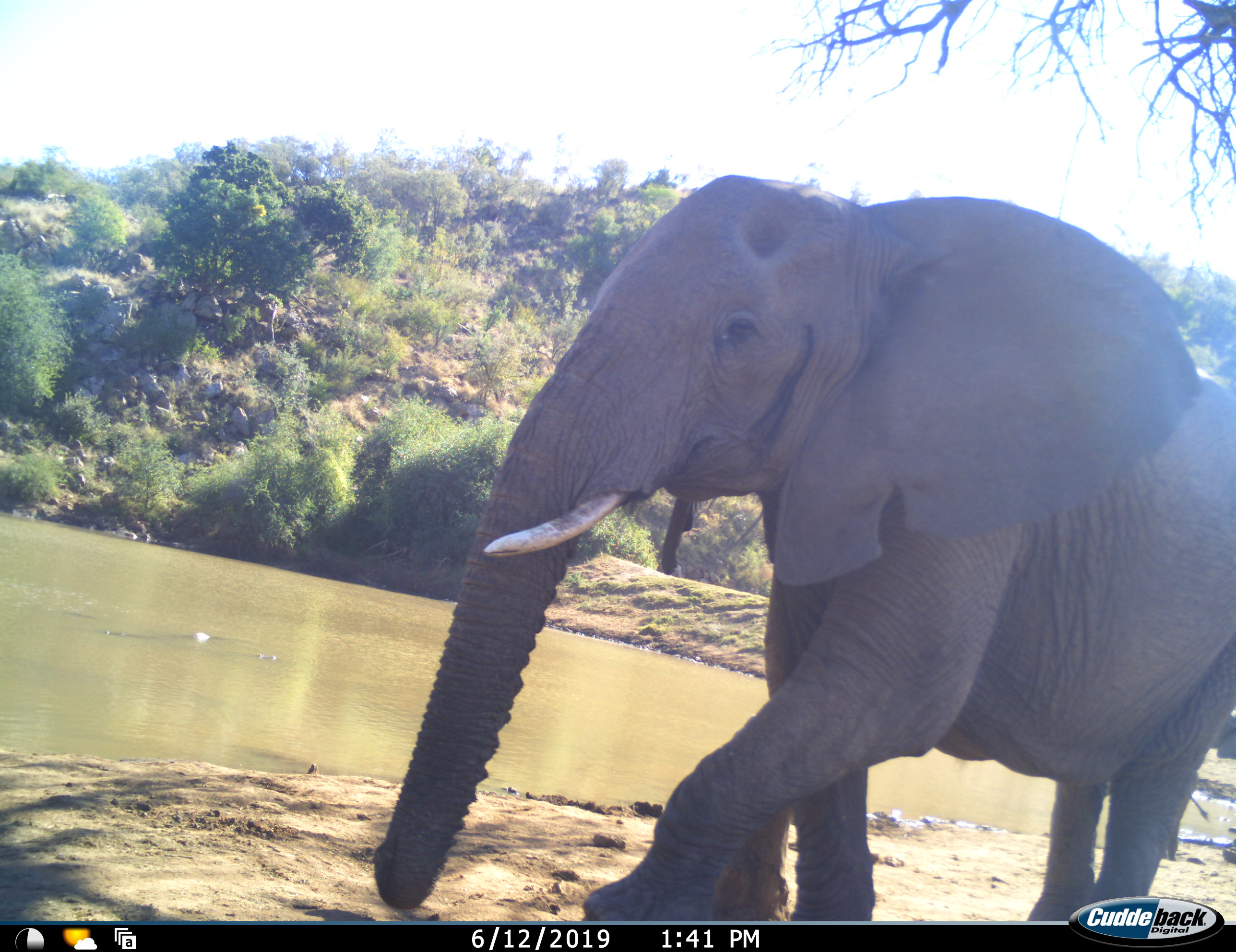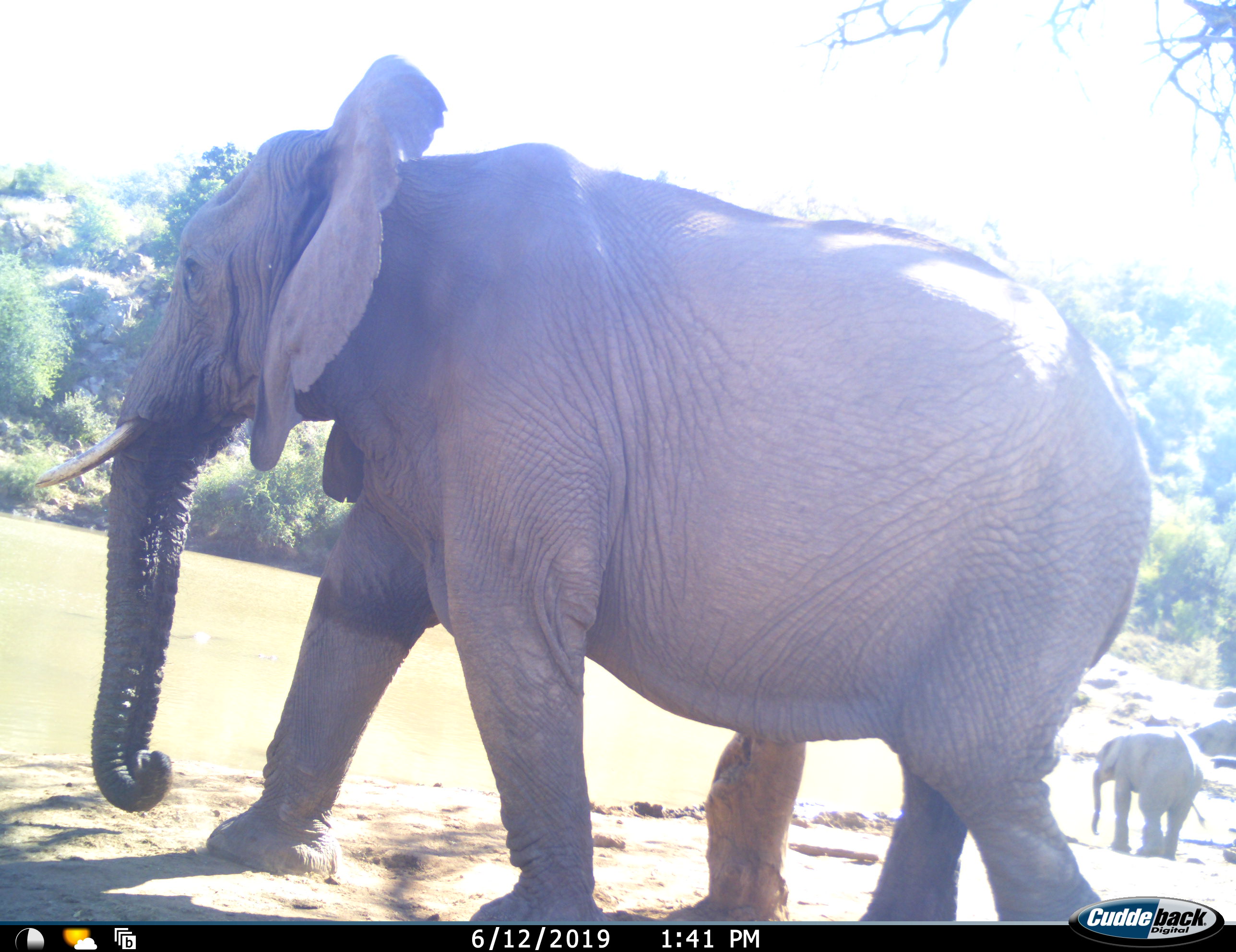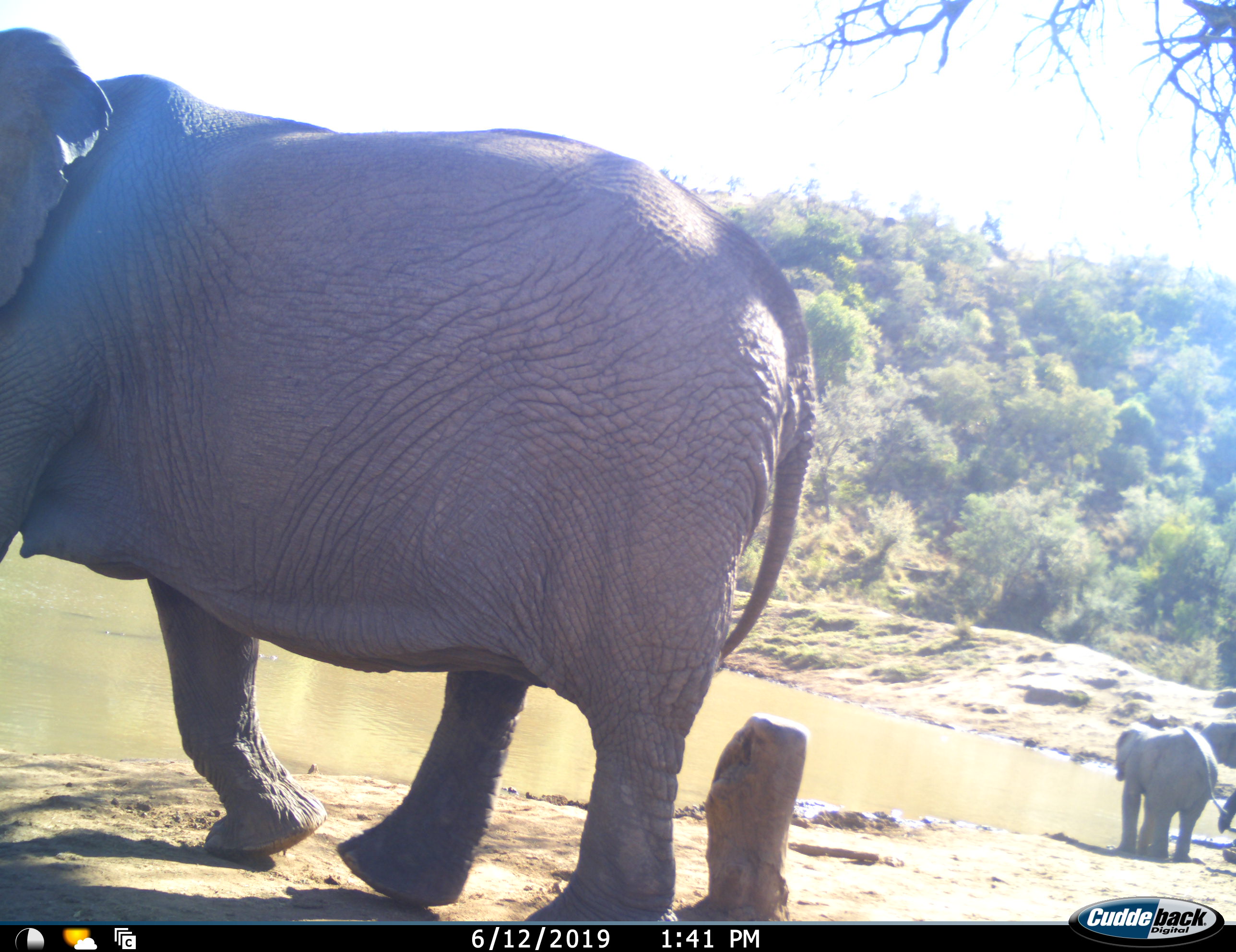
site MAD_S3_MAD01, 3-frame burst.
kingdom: Animalia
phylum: Chordata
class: Mammalia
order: Proboscidea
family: Elephantidae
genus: Loxodonta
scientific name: Loxodonta africana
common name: african bush elephant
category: elephant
Elephant (african bush elephant) (Loxodonta africana), count 3. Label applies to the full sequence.